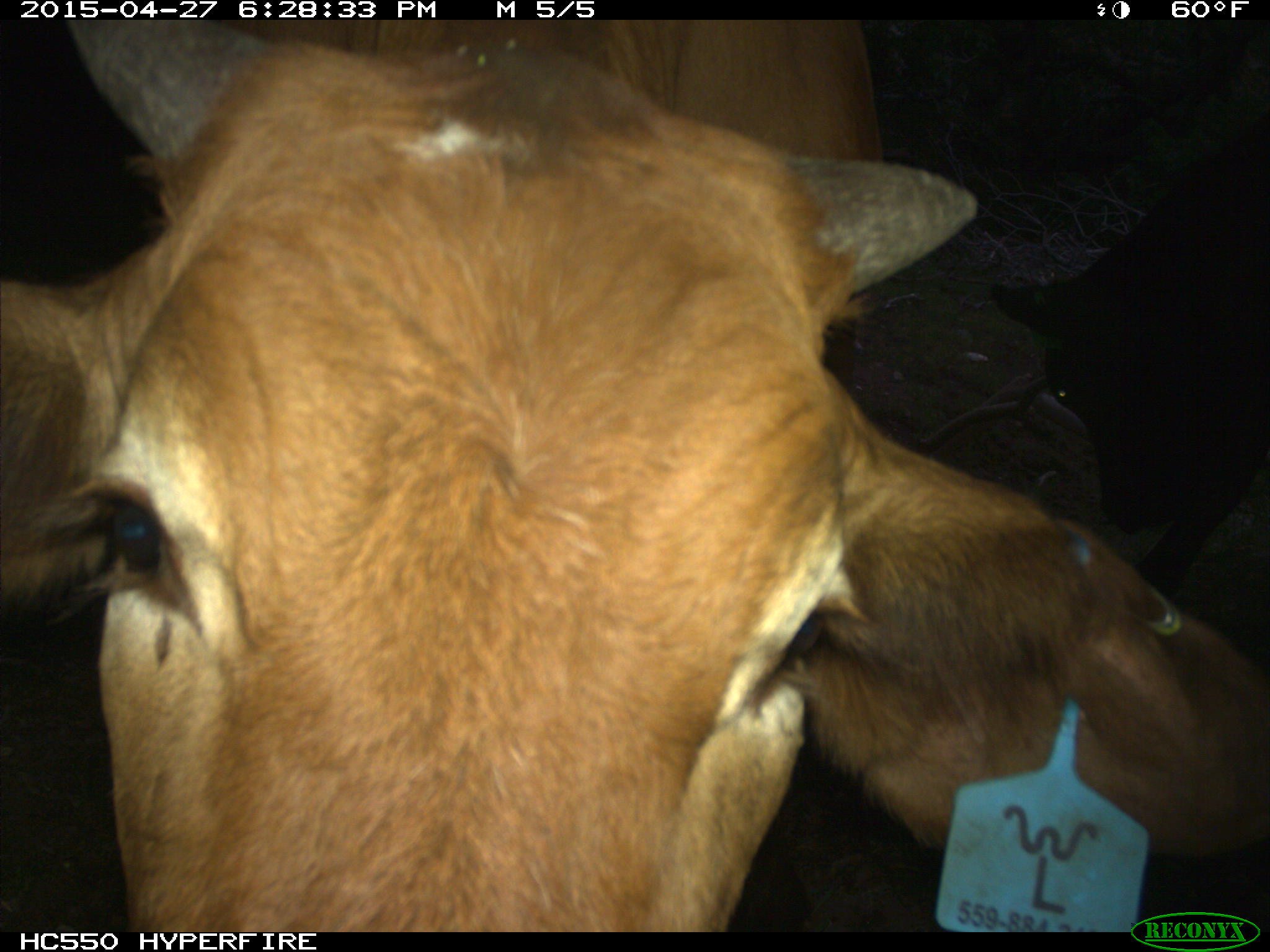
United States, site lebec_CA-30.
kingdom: Animalia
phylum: Chordata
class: Mammalia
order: Artiodactyla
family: Bovidae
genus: Bos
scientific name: Bos taurus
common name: domestic cow